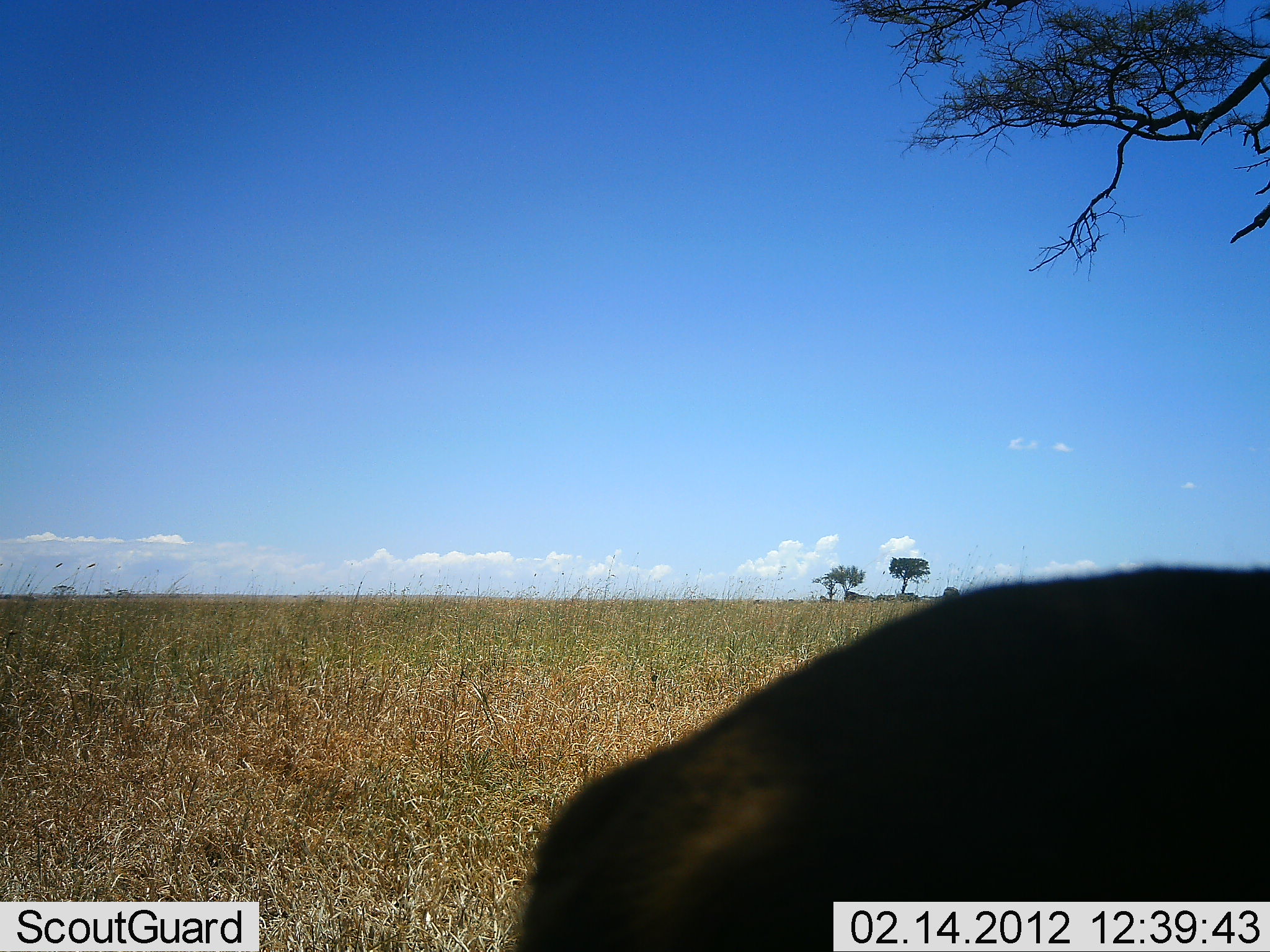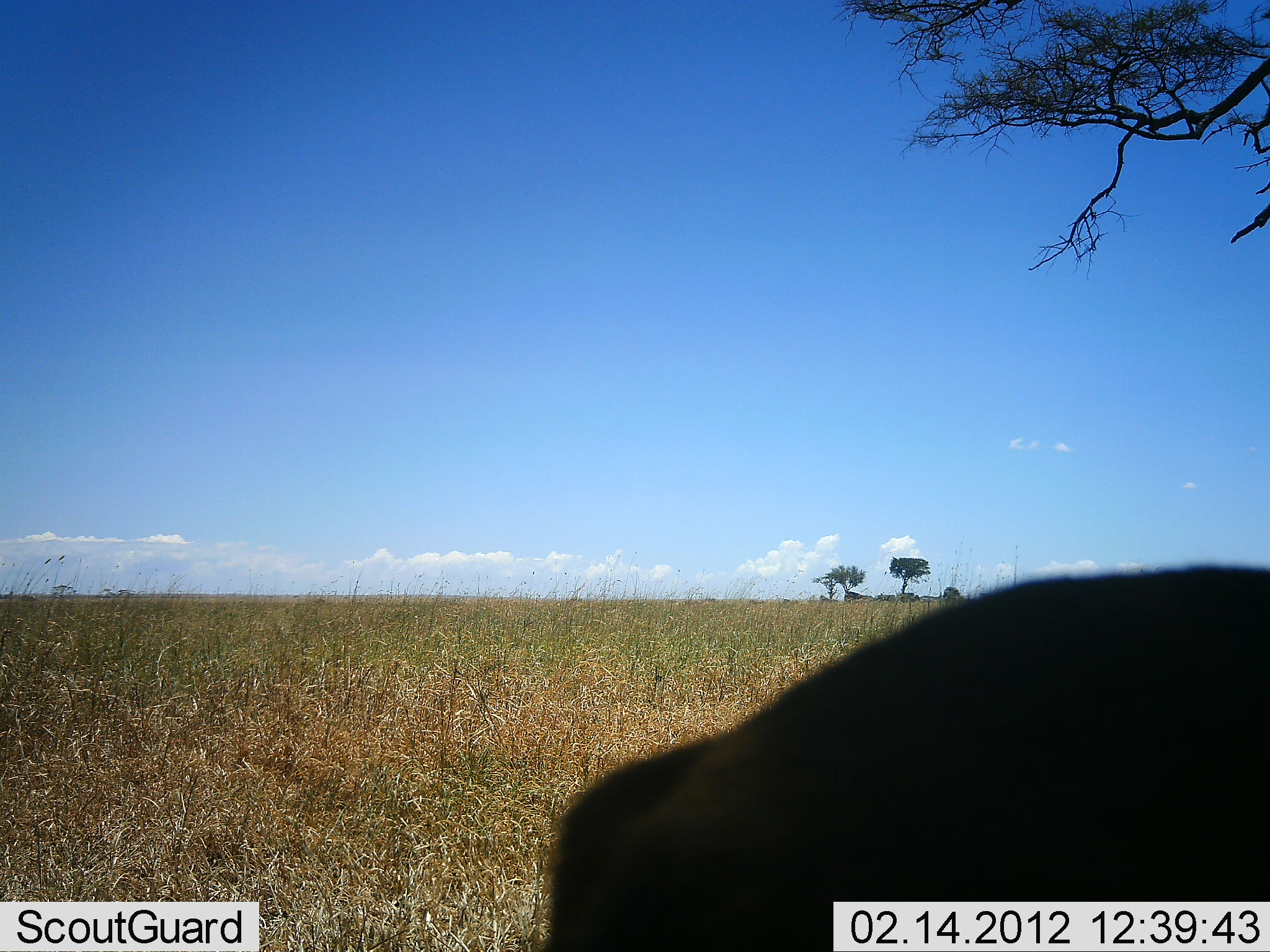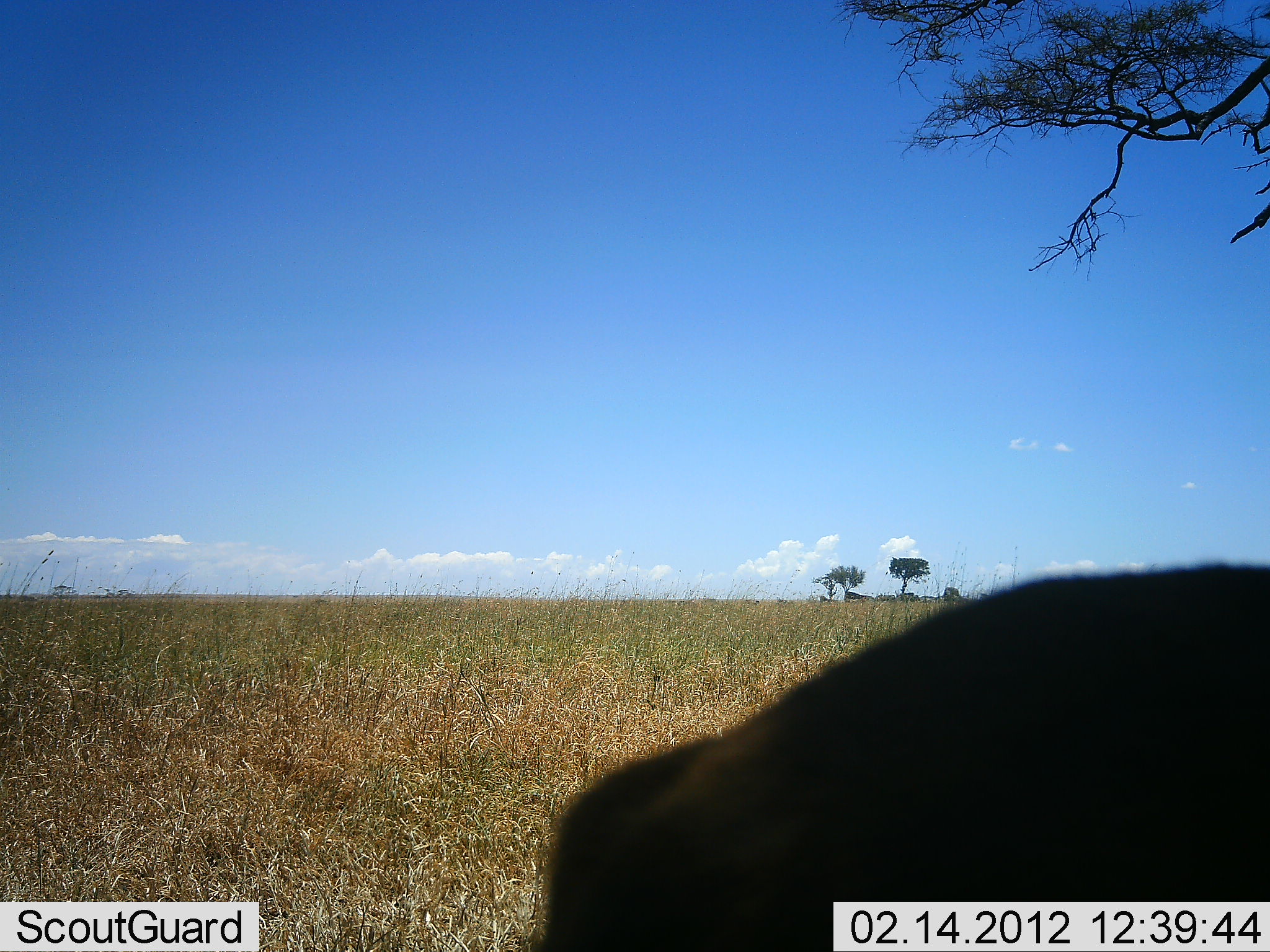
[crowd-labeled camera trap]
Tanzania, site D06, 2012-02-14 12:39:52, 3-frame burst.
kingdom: Animalia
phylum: Chordata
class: Mammalia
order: Artiodactyla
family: Bovidae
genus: Connochaetes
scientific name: Connochaetes taurinus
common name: blue wildebeest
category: wildebeest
Wildebeest (blue wildebeest) (Connochaetes taurinus), count 1. Behavior (volunteer vote fractions): standing 40%, resting 60%, moving 0%, interacting 0%. Young present (vote fraction): 0%. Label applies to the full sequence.